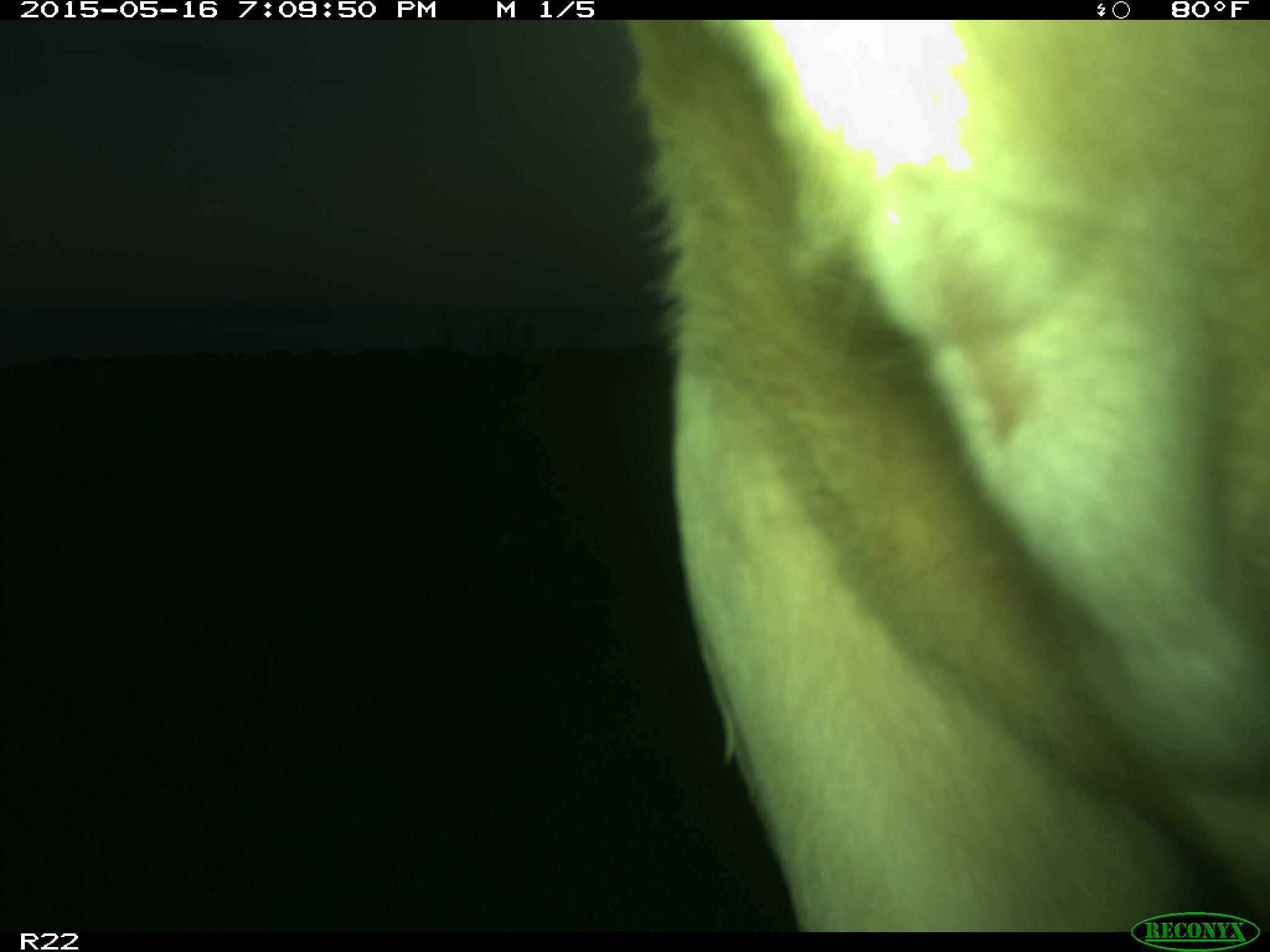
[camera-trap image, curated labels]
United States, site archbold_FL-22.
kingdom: Animalia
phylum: Chordata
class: Mammalia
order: Artiodactyla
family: Bovidae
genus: Bos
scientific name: Bos taurus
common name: domestic cow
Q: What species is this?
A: Bos taurus (domestic cow).